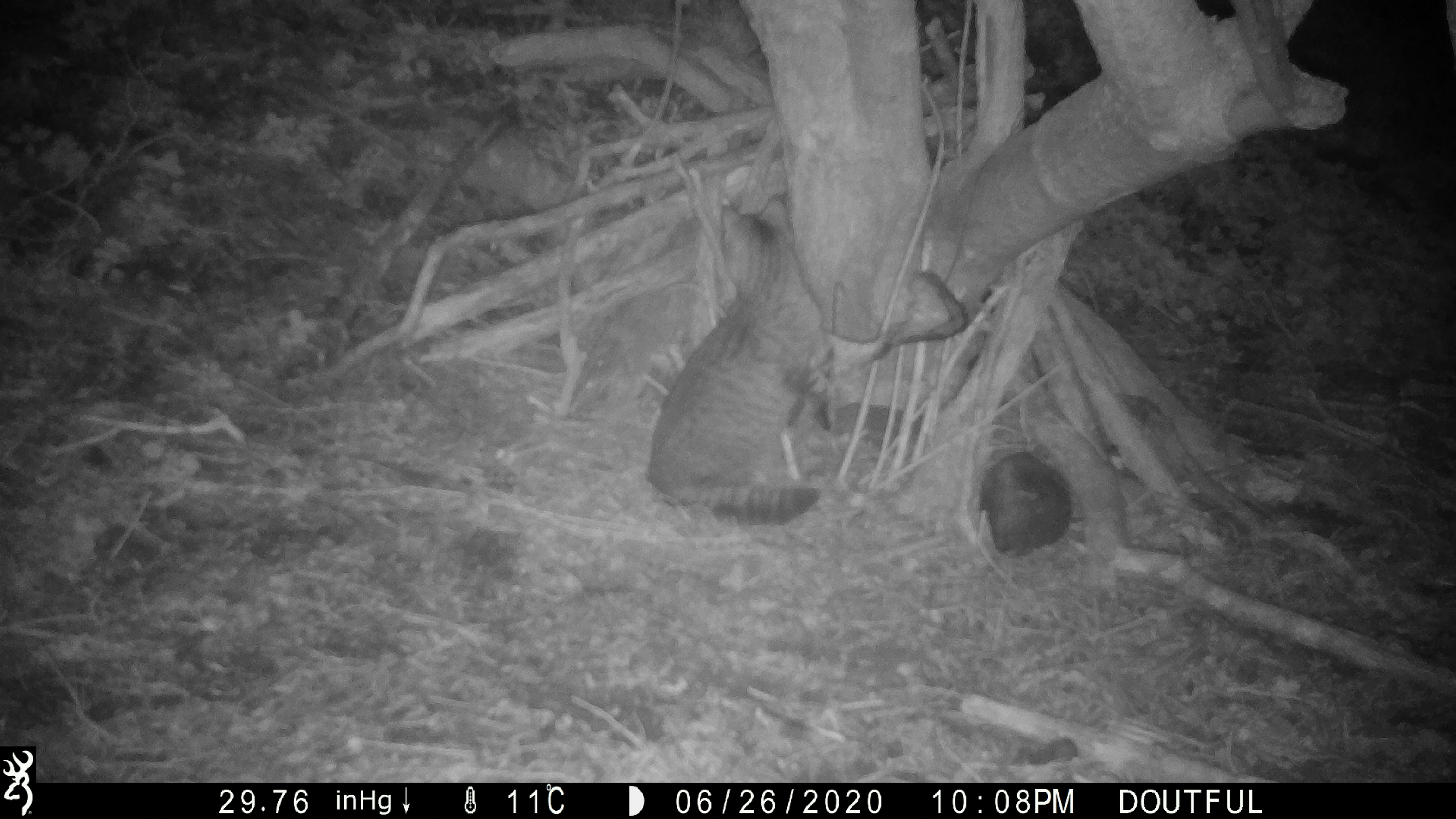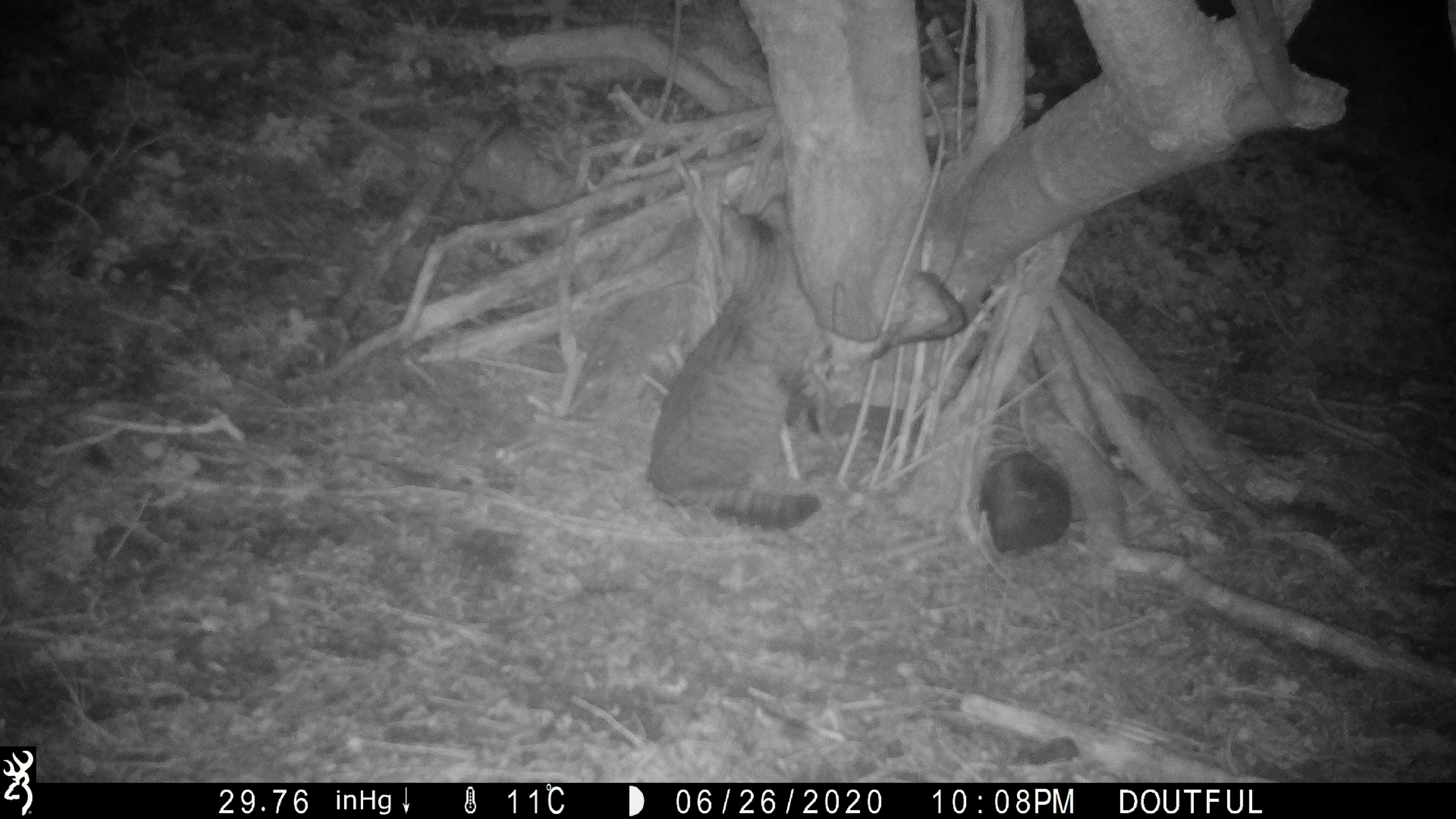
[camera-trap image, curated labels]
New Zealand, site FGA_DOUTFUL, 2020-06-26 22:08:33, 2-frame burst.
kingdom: Animalia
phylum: Chordata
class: Mammalia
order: Carnivora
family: Felidae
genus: Felis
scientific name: Felis catus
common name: domestic cat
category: cat